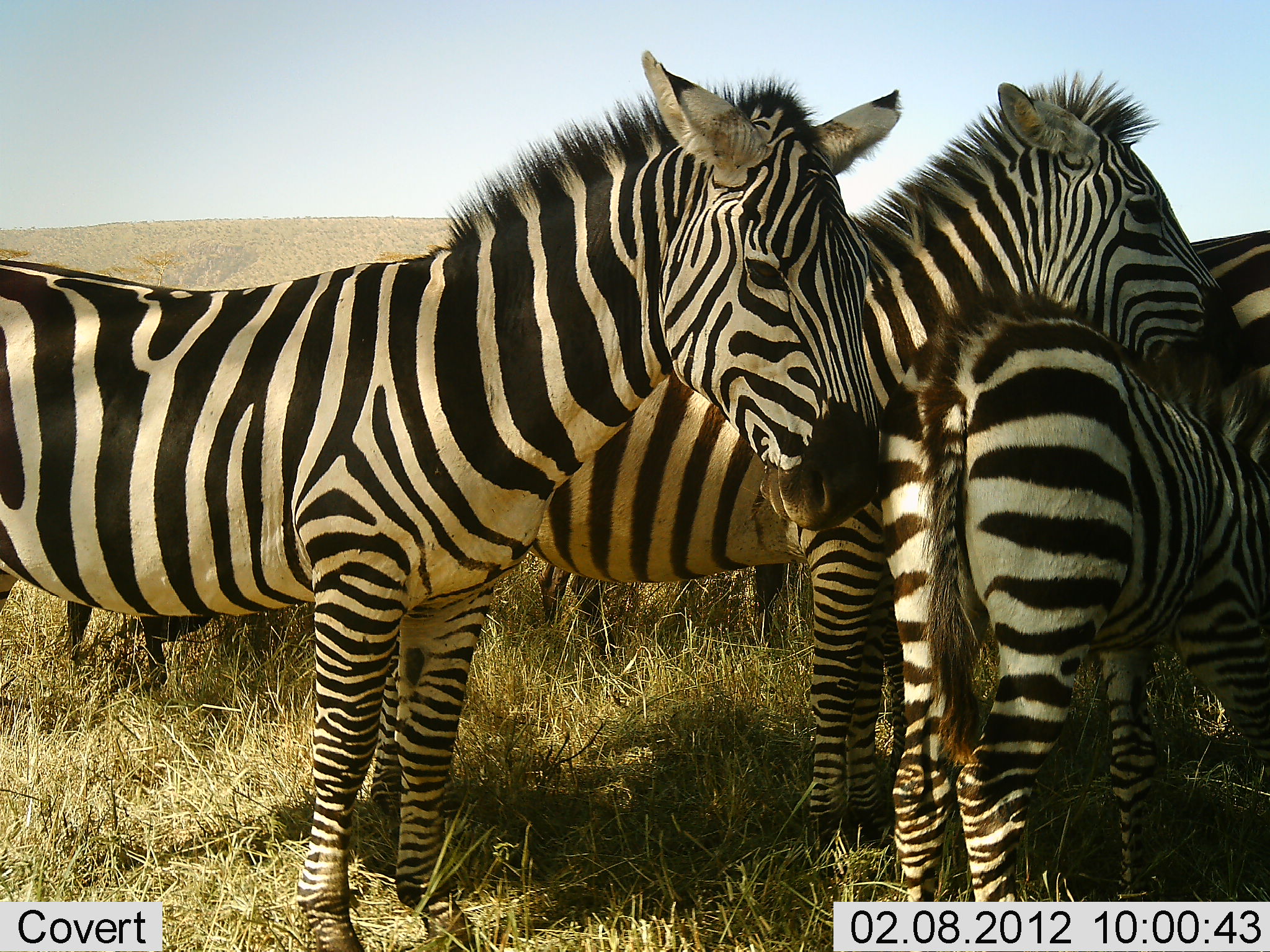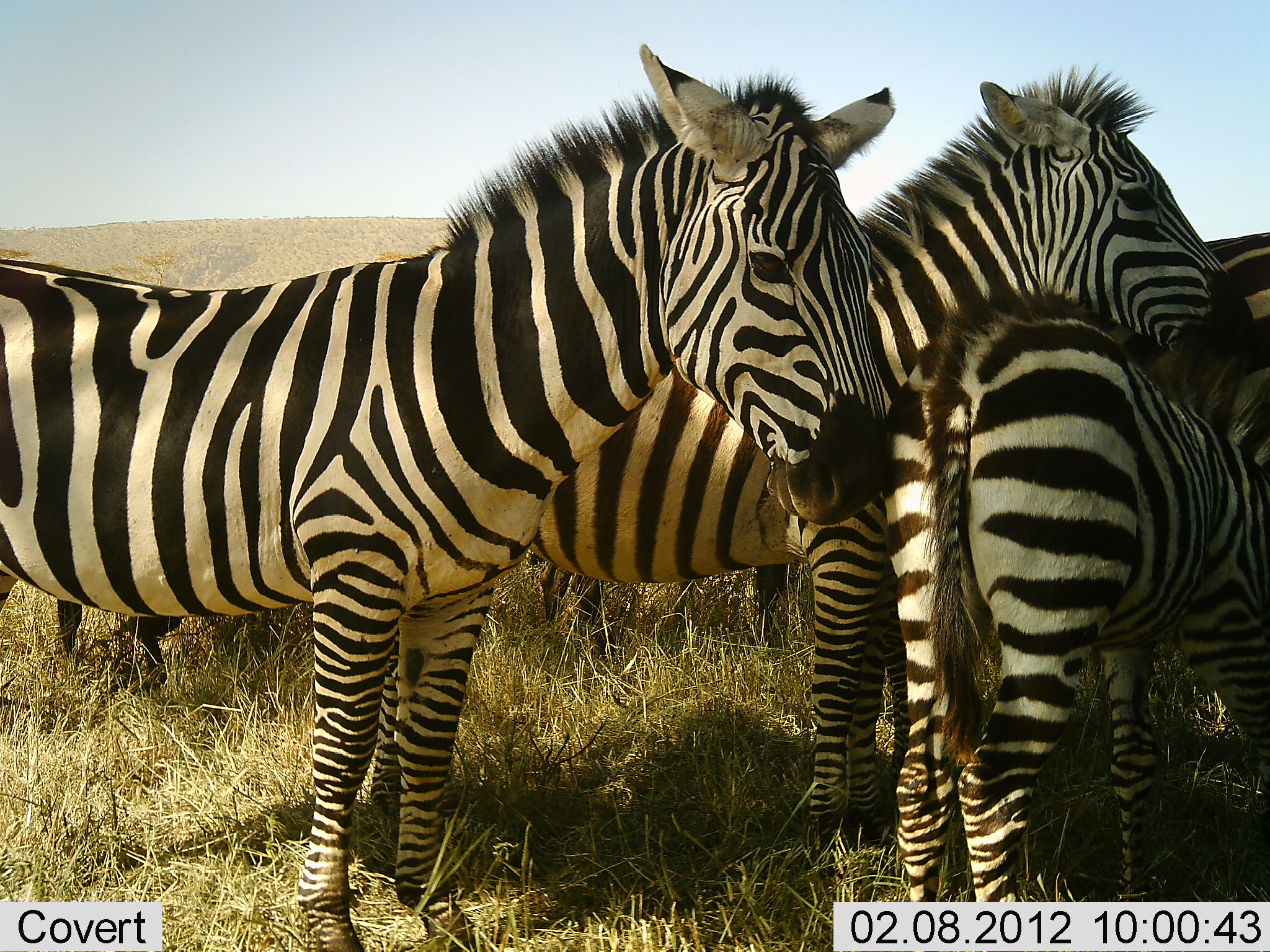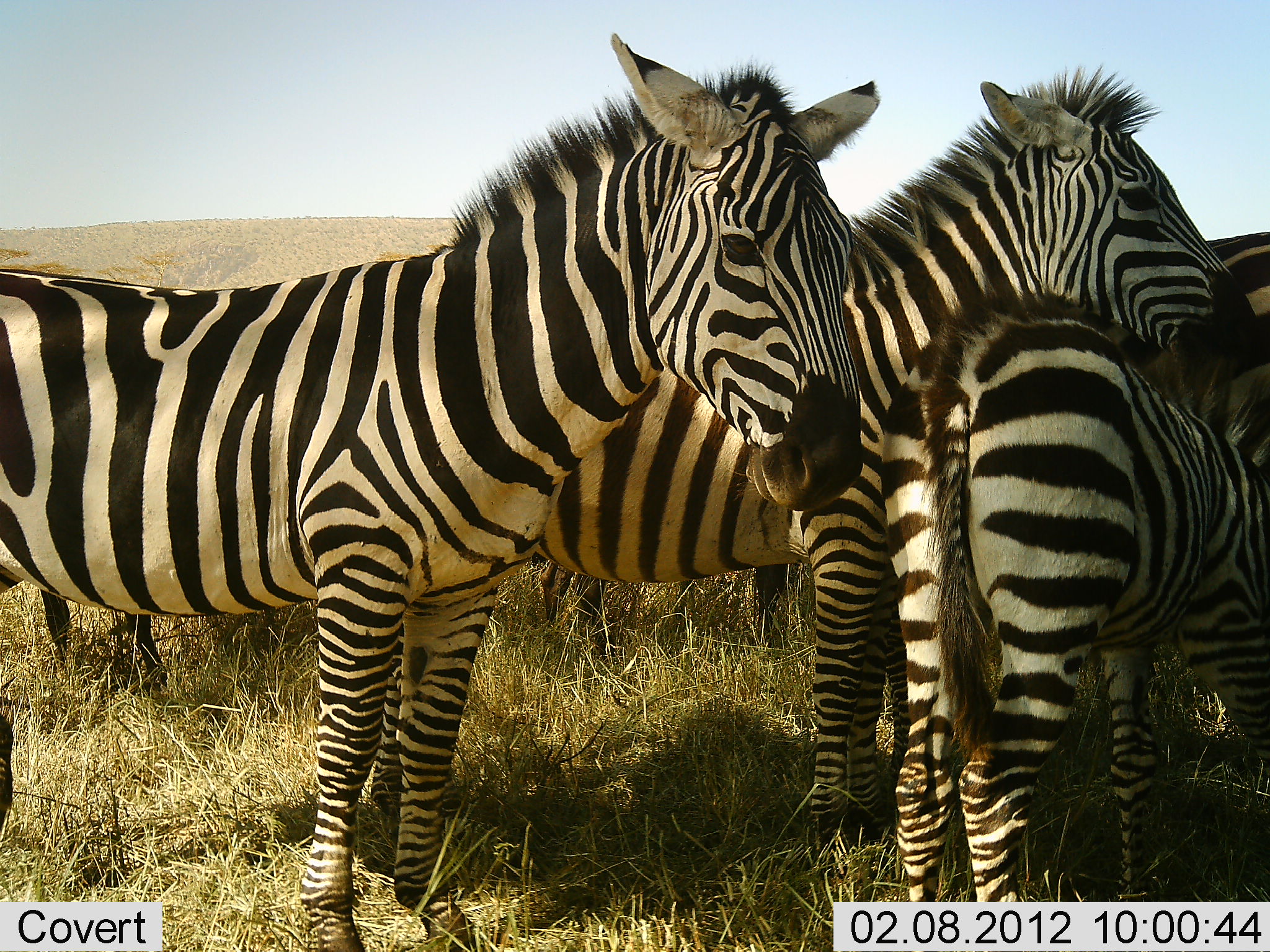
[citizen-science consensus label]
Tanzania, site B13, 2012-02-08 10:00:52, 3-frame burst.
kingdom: Animalia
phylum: Chordata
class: Mammalia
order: Perissodactyla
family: Equidae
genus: Equus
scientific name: Equus quagga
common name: plains zebra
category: zebra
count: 4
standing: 95%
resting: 11%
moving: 5%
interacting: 32%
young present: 16%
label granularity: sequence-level